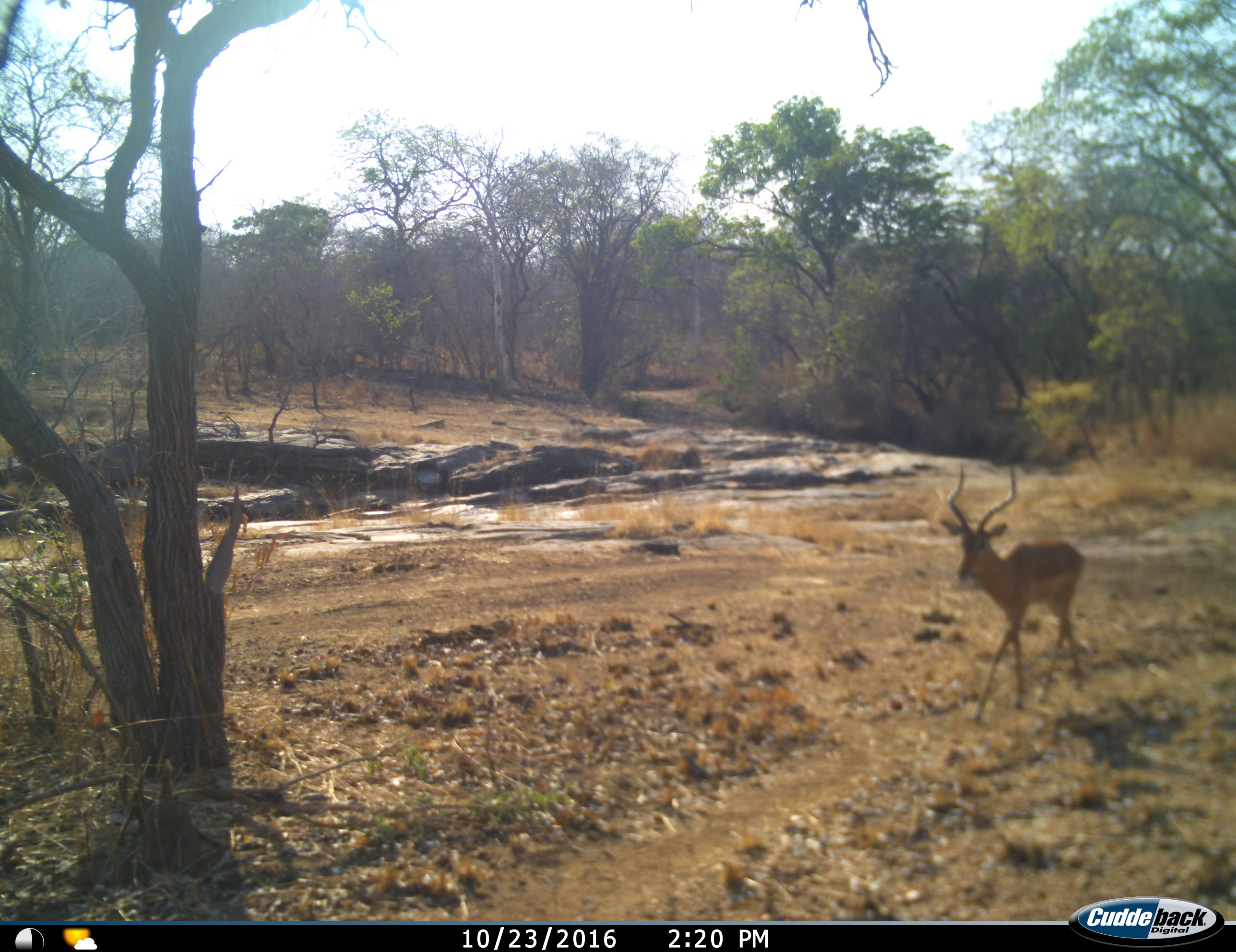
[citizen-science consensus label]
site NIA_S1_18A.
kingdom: Animalia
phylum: Chordata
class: Mammalia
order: Artiodactyla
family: Bovidae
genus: Aepyceros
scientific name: Aepyceros melampus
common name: impala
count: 1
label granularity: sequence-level